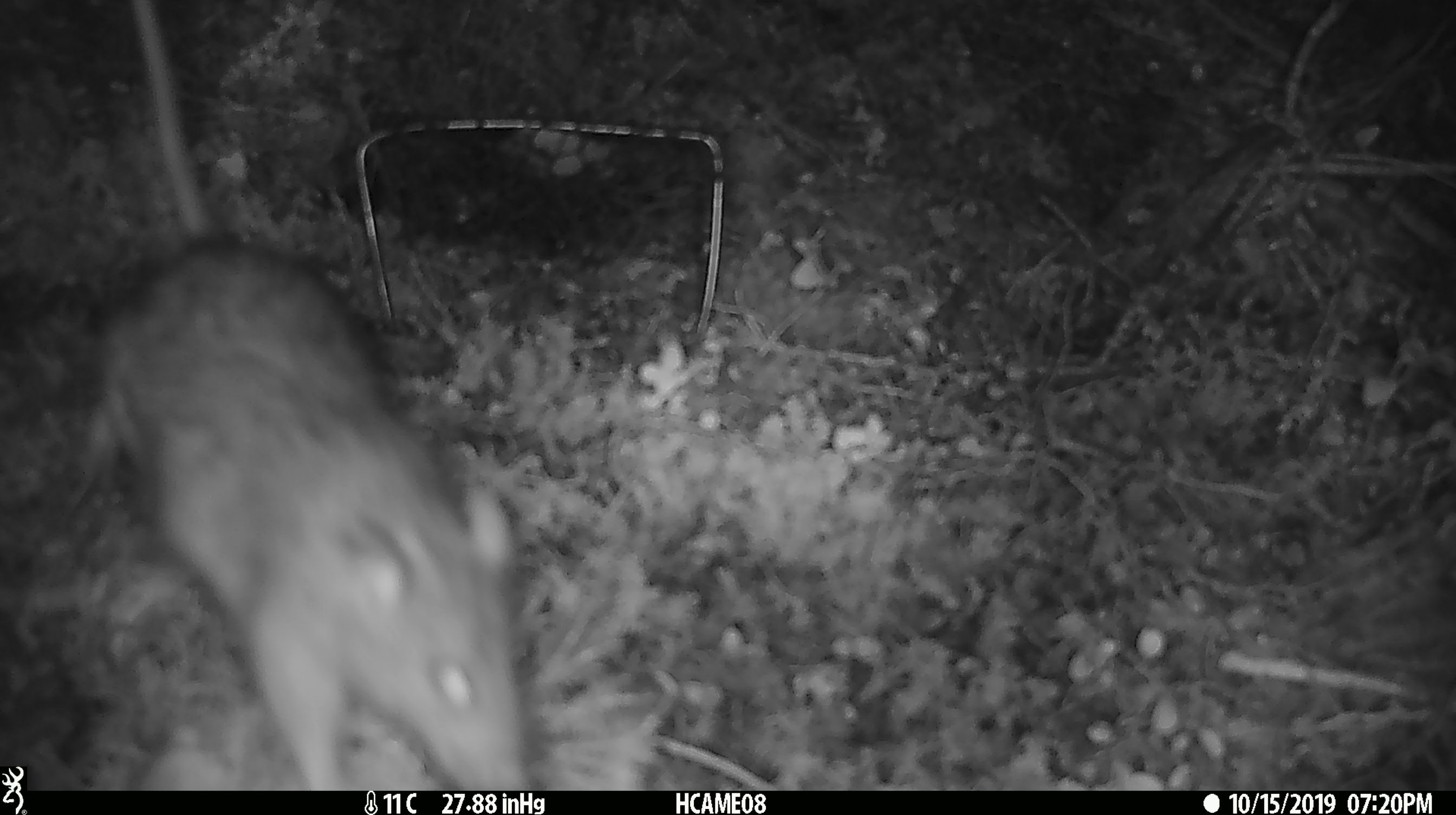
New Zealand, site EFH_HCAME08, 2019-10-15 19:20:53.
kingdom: Animalia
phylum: Chordata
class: Mammalia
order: Rodentia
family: Muridae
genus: Rattus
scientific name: Rattus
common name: rat